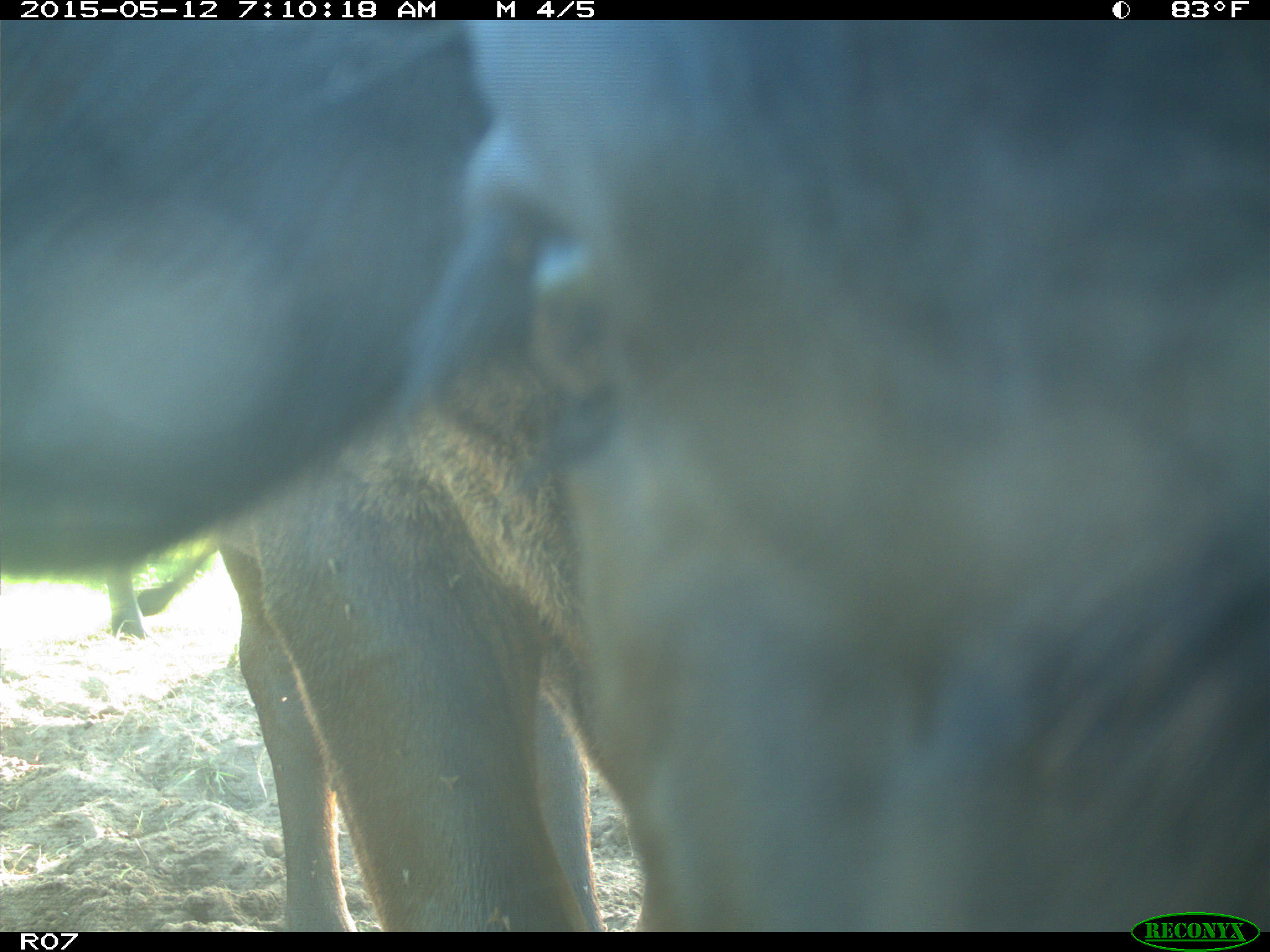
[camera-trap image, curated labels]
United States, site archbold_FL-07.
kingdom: Animalia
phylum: Chordata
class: Mammalia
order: Artiodactyla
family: Bovidae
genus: Bos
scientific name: Bos taurus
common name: domestic cow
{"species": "Bos taurus (domestic cow)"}